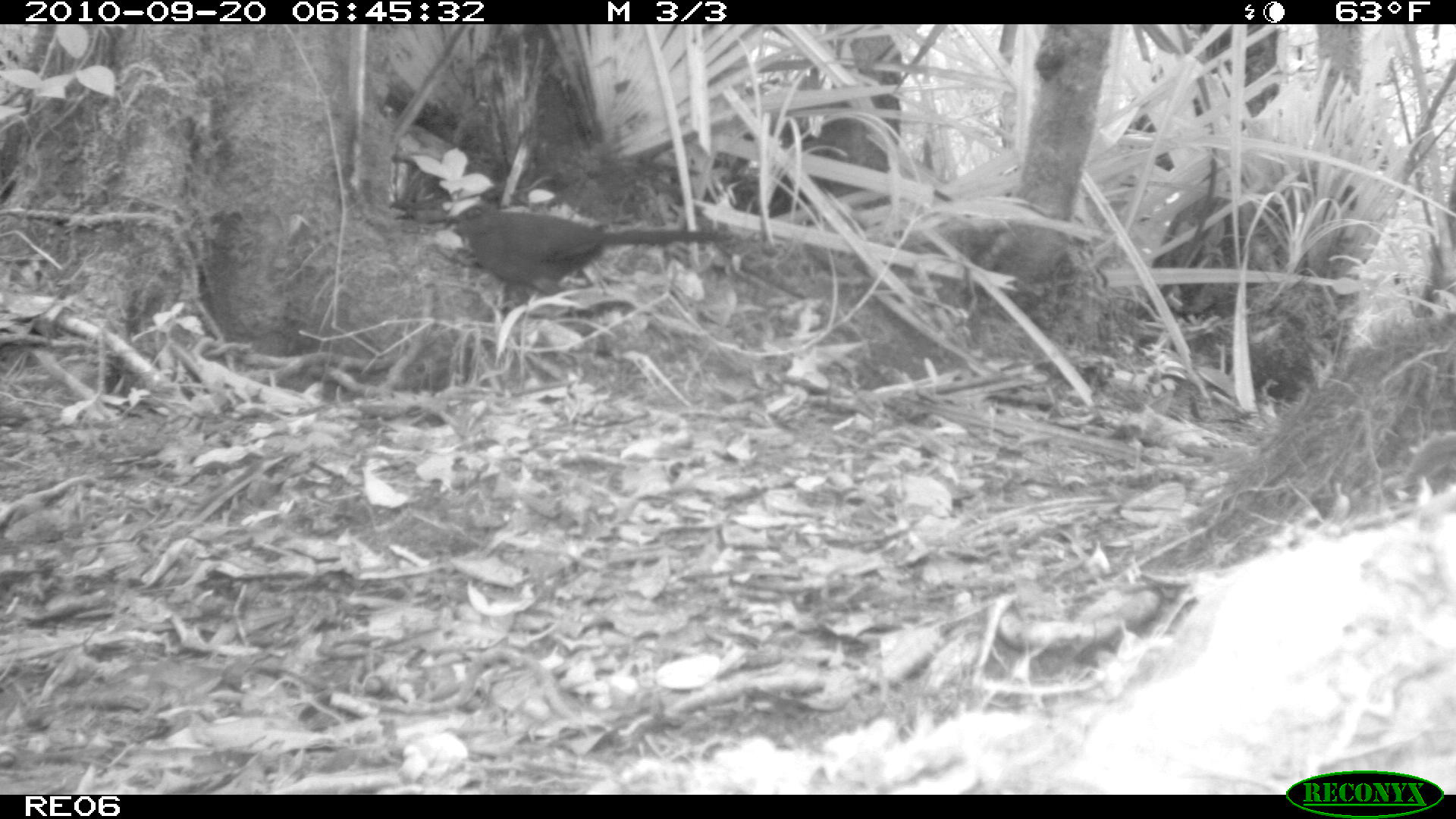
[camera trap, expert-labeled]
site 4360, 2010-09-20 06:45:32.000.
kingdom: Animalia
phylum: Chordata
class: Aves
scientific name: Aves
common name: bird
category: unknown bird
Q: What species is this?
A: Unknown bird (bird) (Aves).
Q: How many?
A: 1.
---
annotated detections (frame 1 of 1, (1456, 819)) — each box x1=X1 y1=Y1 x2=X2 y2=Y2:
unknown bird: x1=416 y1=201 x2=734 y2=297